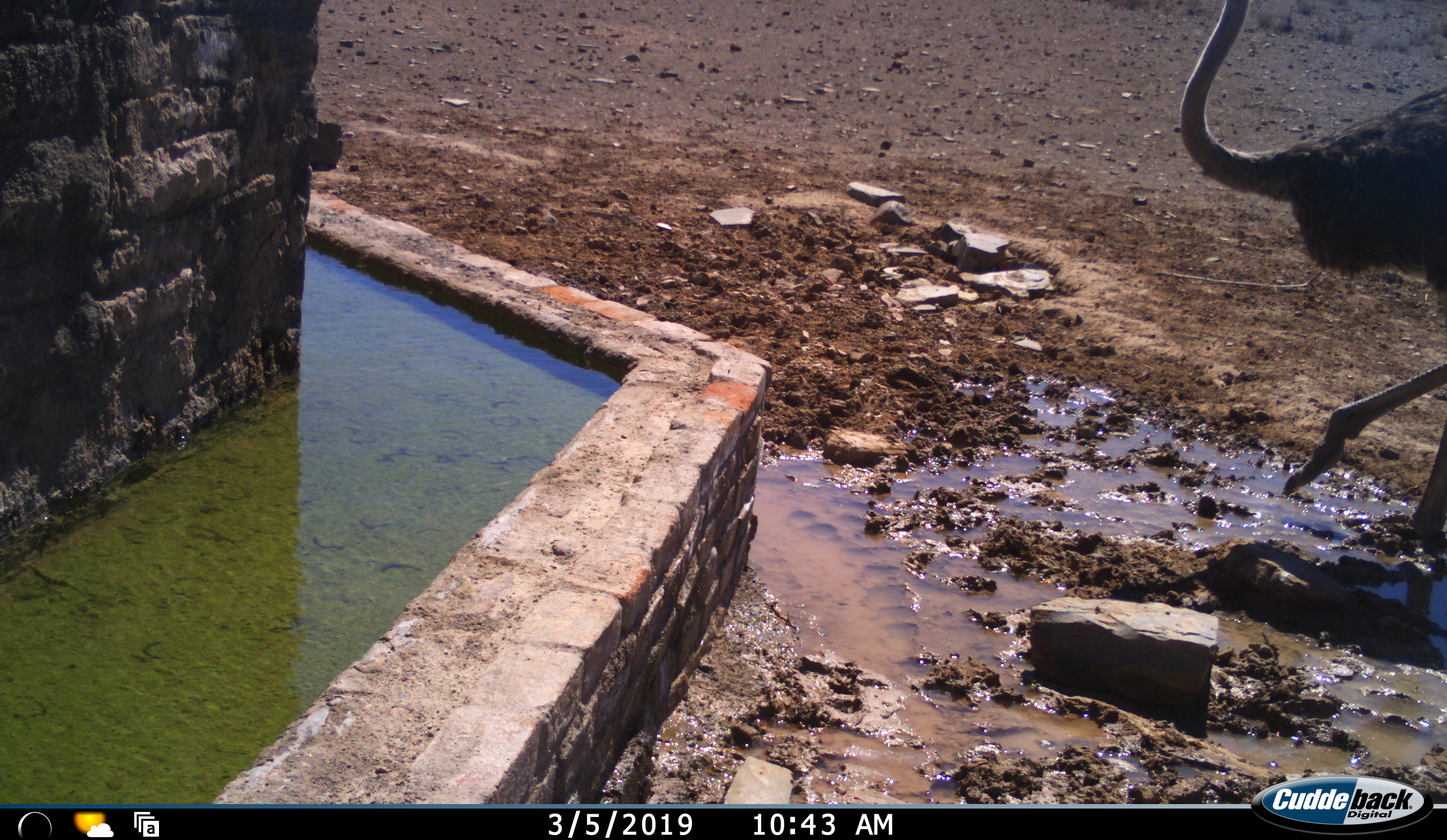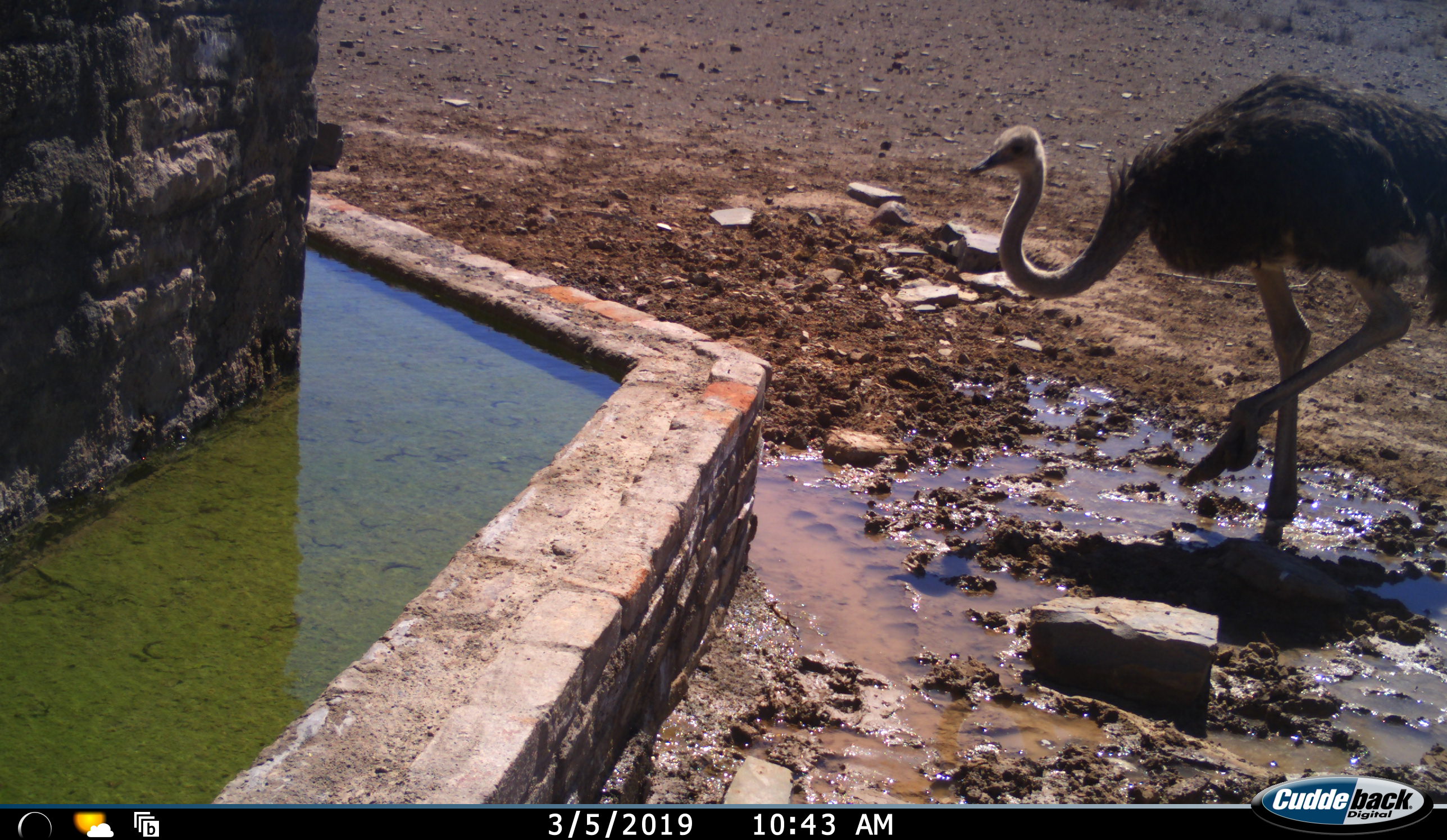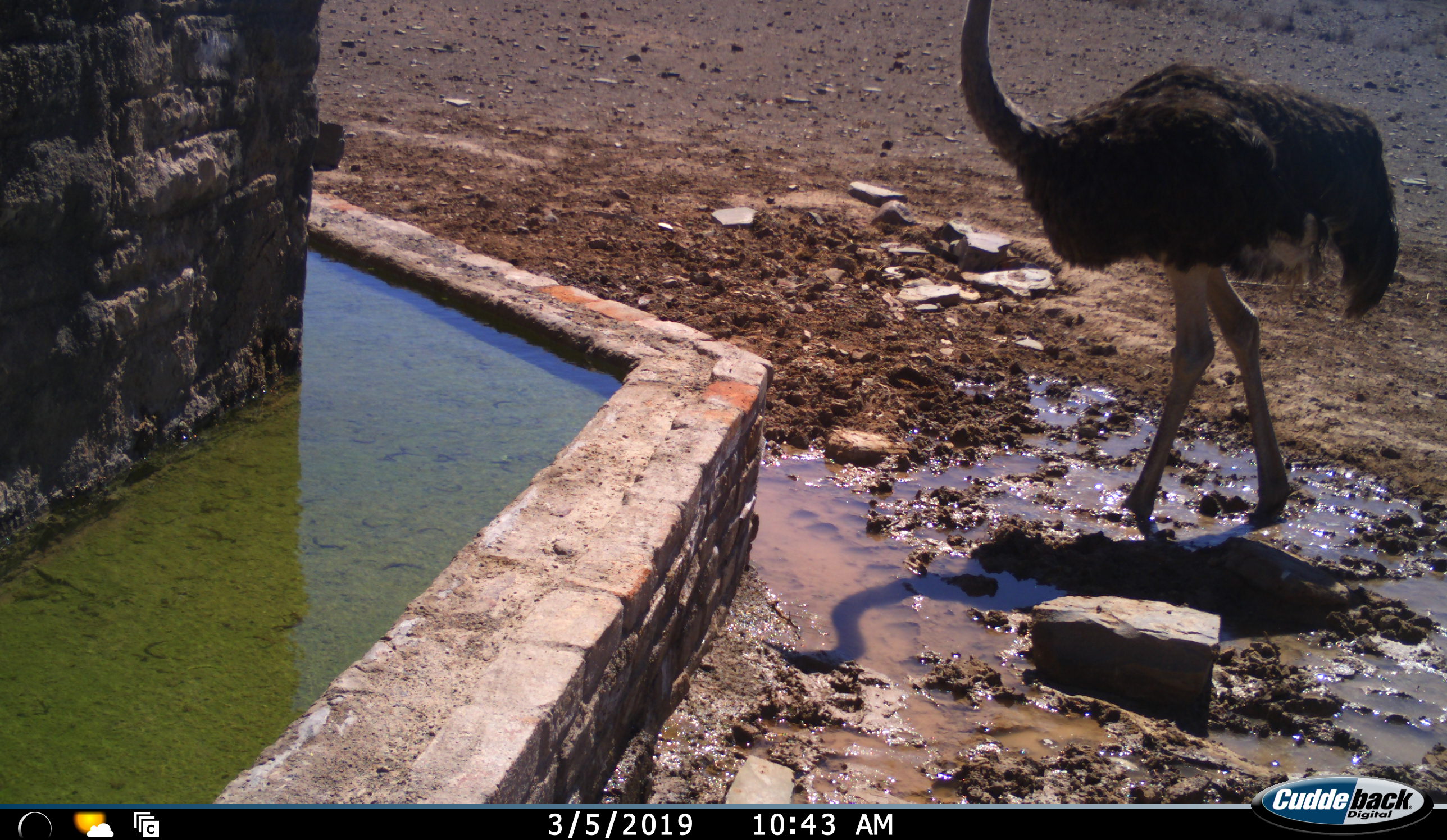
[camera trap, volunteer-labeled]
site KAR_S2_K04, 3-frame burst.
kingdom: Animalia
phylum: Chordata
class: Aves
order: Struthioniformes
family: Struthionidae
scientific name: Struthionidae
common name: ostrich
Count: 1.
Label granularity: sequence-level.